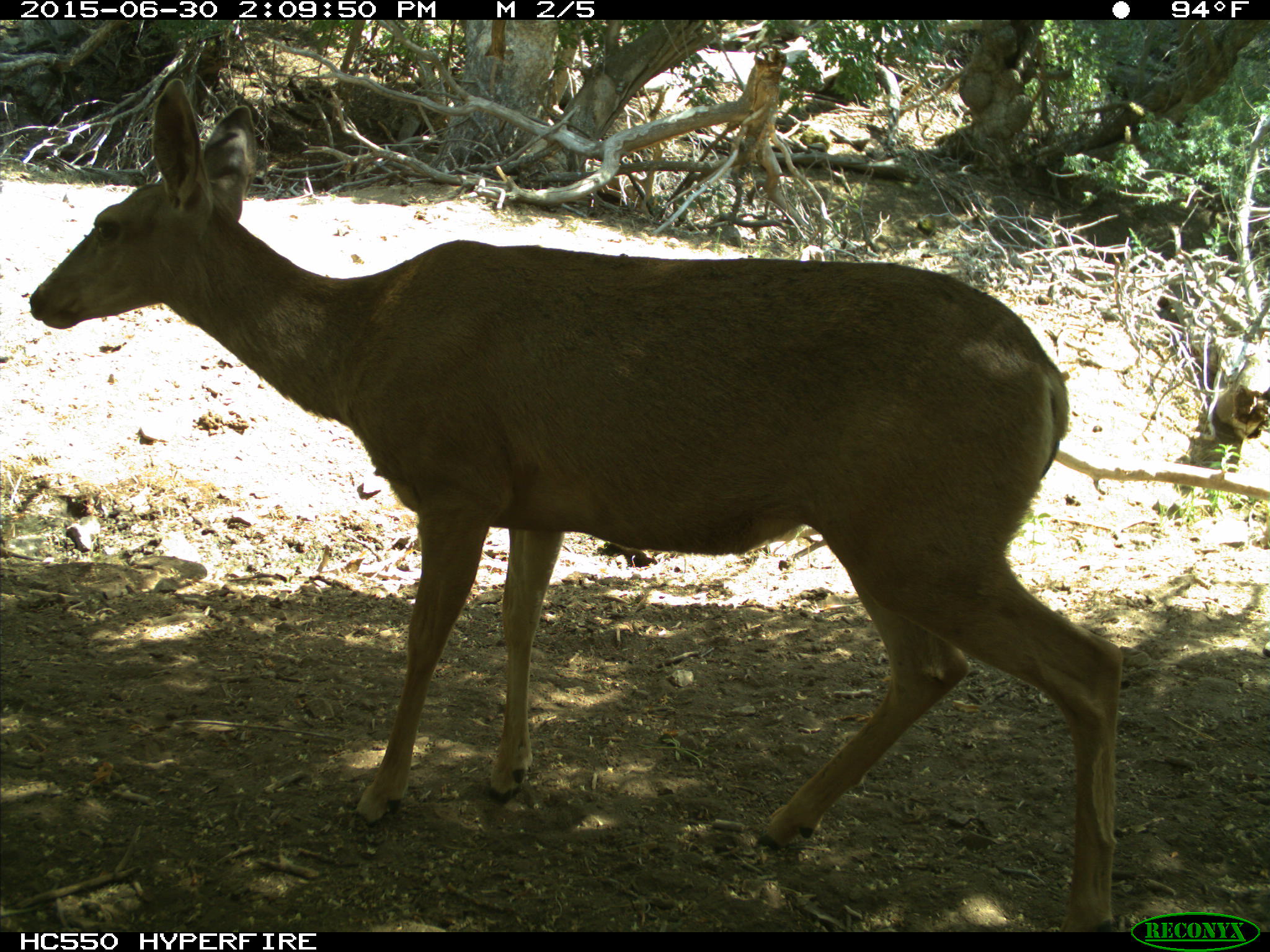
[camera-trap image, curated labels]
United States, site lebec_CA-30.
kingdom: Animalia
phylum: Chordata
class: Mammalia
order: Artiodactyla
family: Cervidae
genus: Odocoileus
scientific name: Odocoileus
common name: deer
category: unidentified deer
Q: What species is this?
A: Unidentified deer (deer) (Odocoileus).